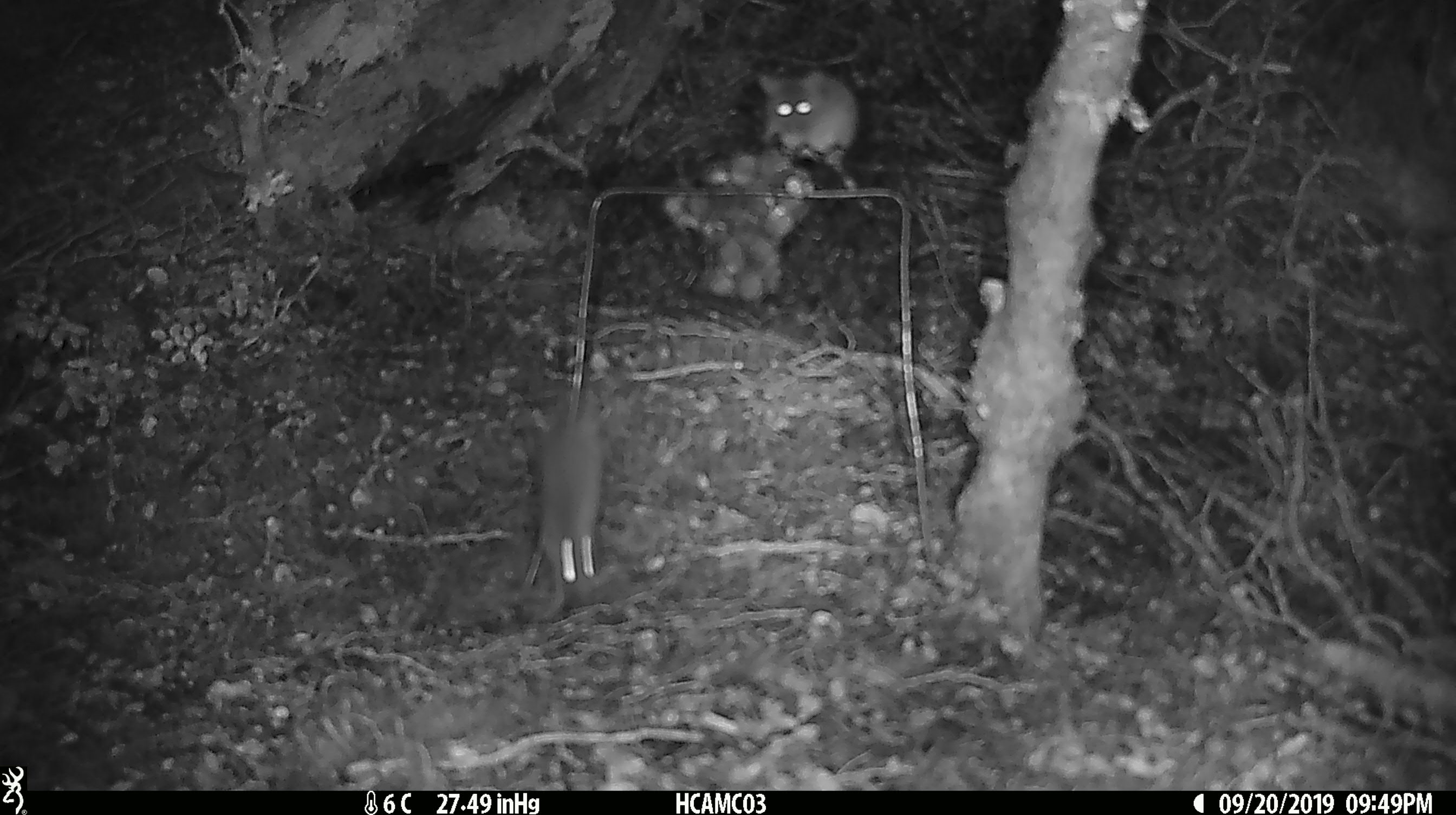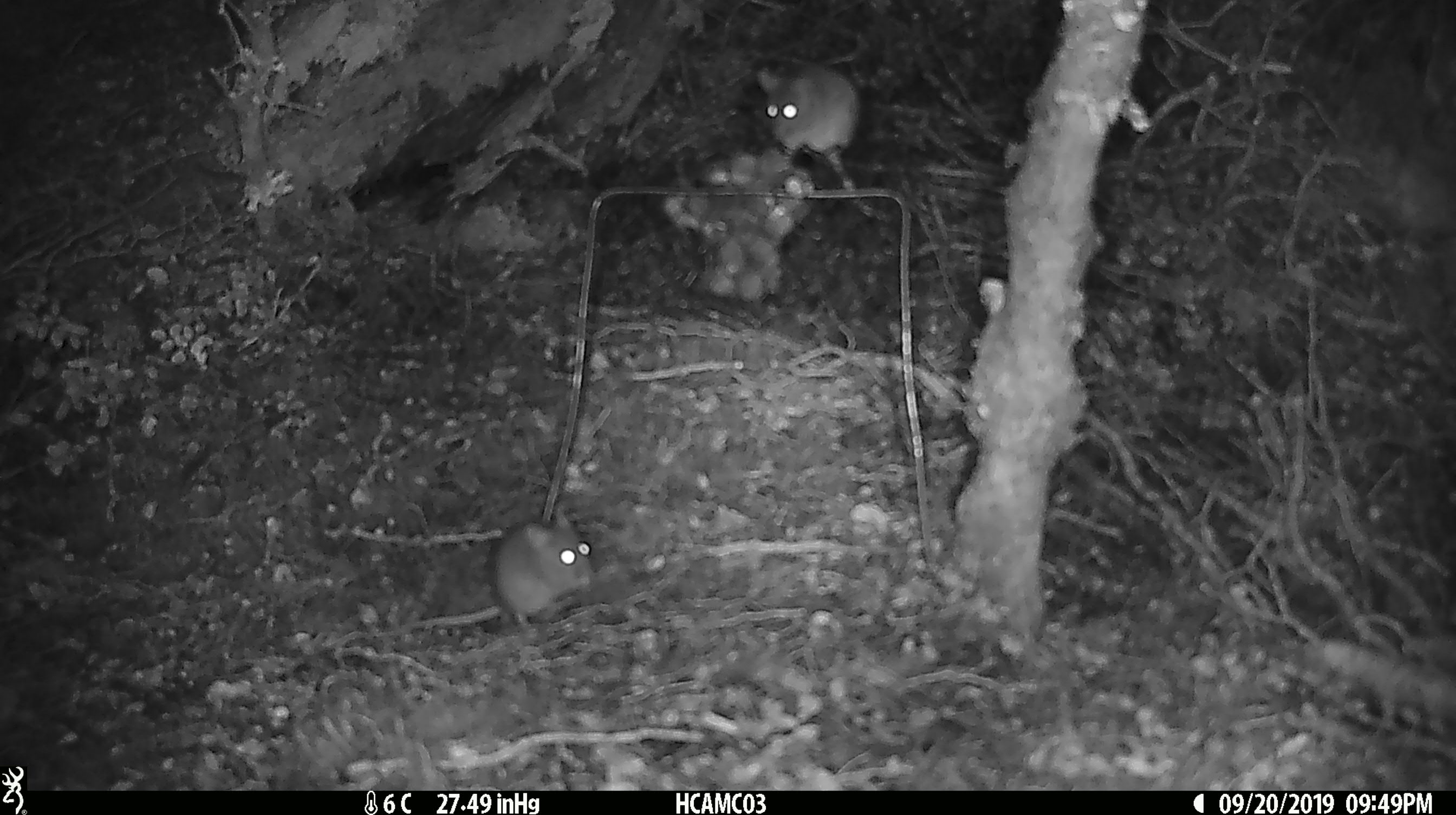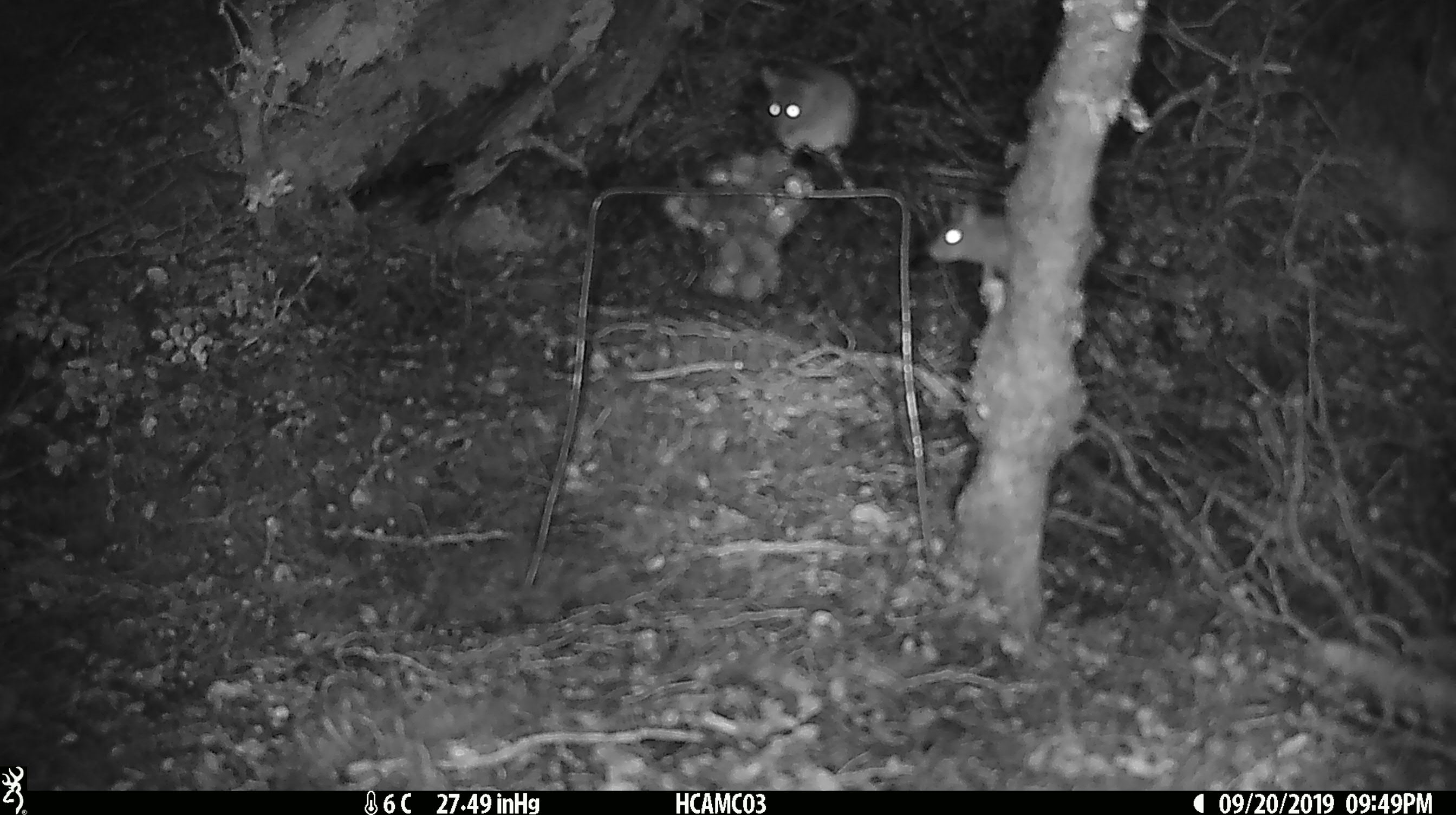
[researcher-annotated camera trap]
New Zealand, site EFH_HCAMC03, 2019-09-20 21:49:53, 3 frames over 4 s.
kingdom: Animalia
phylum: Chordata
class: Mammalia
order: Rodentia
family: Muridae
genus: Mus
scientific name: Mus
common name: mouse